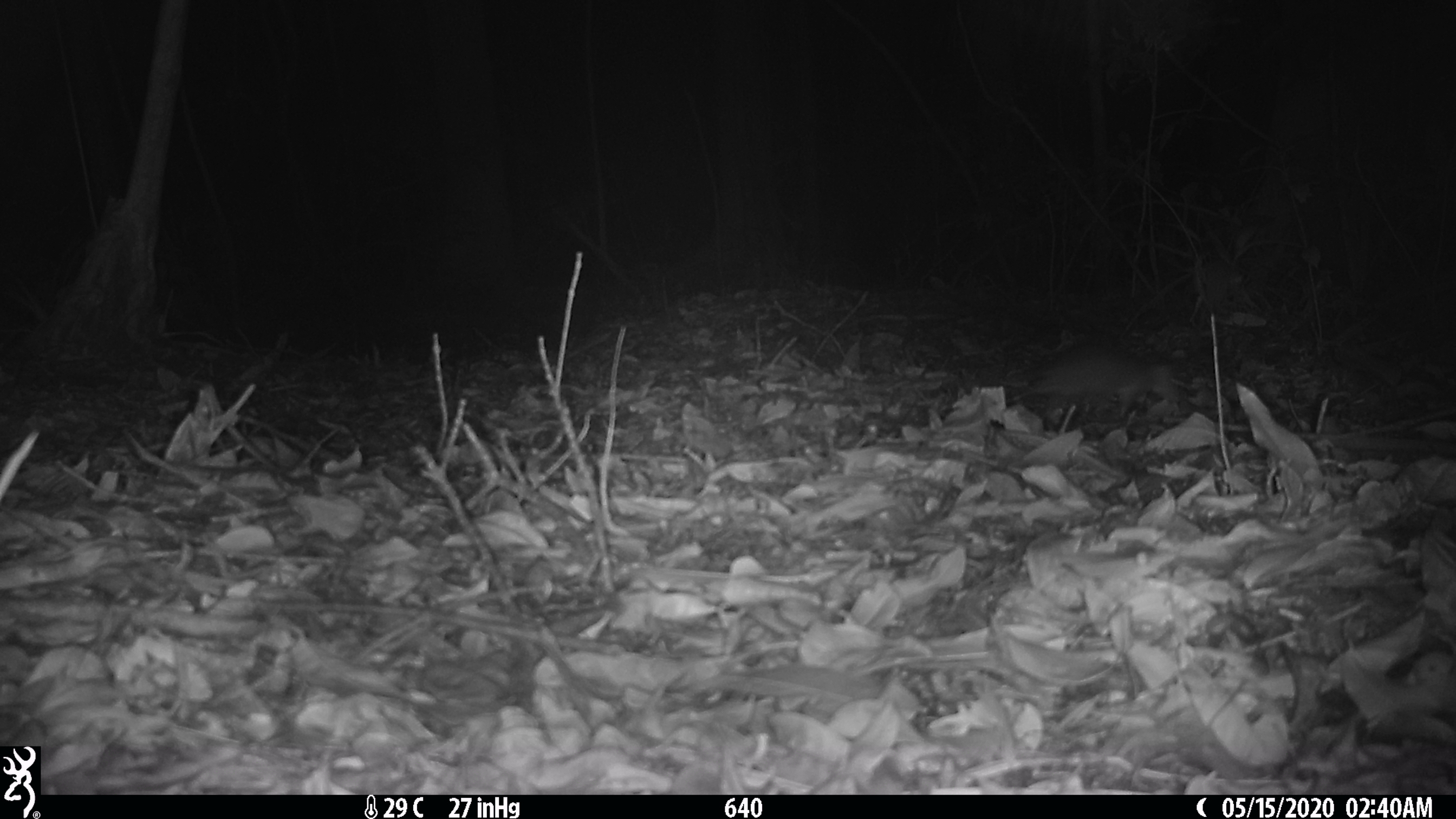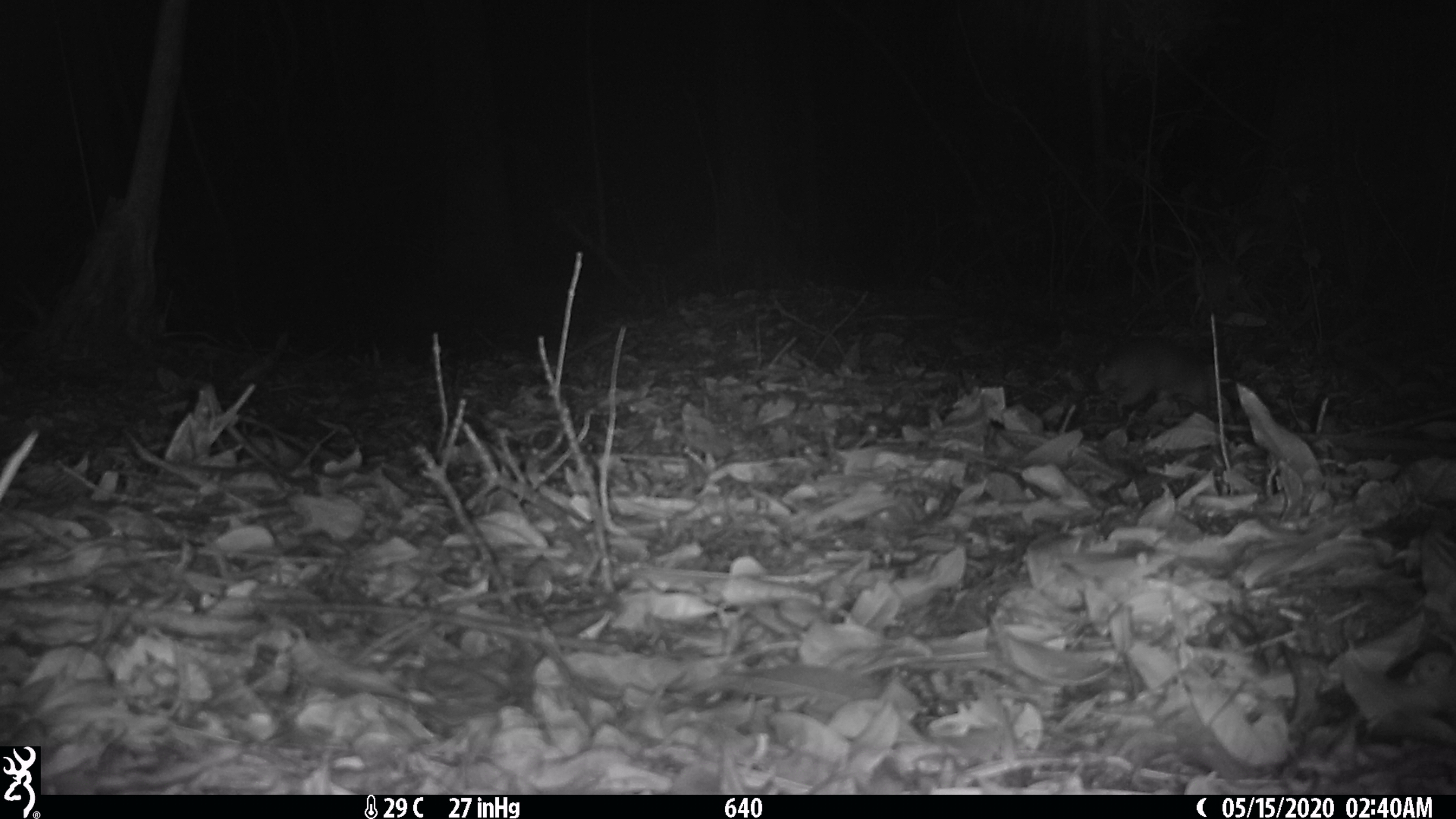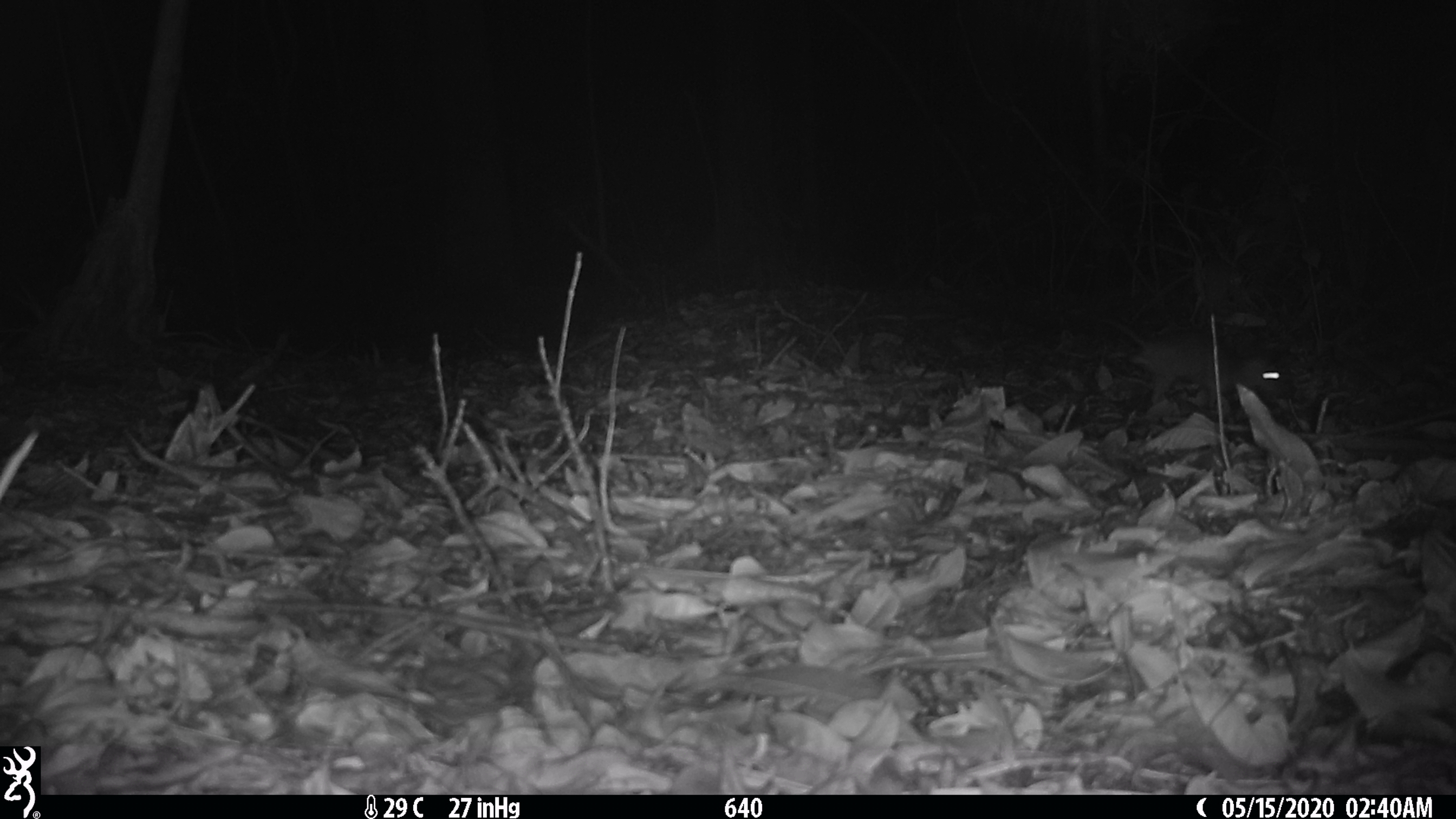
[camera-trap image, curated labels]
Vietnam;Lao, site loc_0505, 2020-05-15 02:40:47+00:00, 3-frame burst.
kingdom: Animalia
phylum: Chordata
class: Mammalia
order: Rodentia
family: Muridae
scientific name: Muridae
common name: old-world mice and rats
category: unidentified murid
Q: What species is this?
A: Unidentified murid (old-world mice and rats) (Muridae).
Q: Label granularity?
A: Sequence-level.